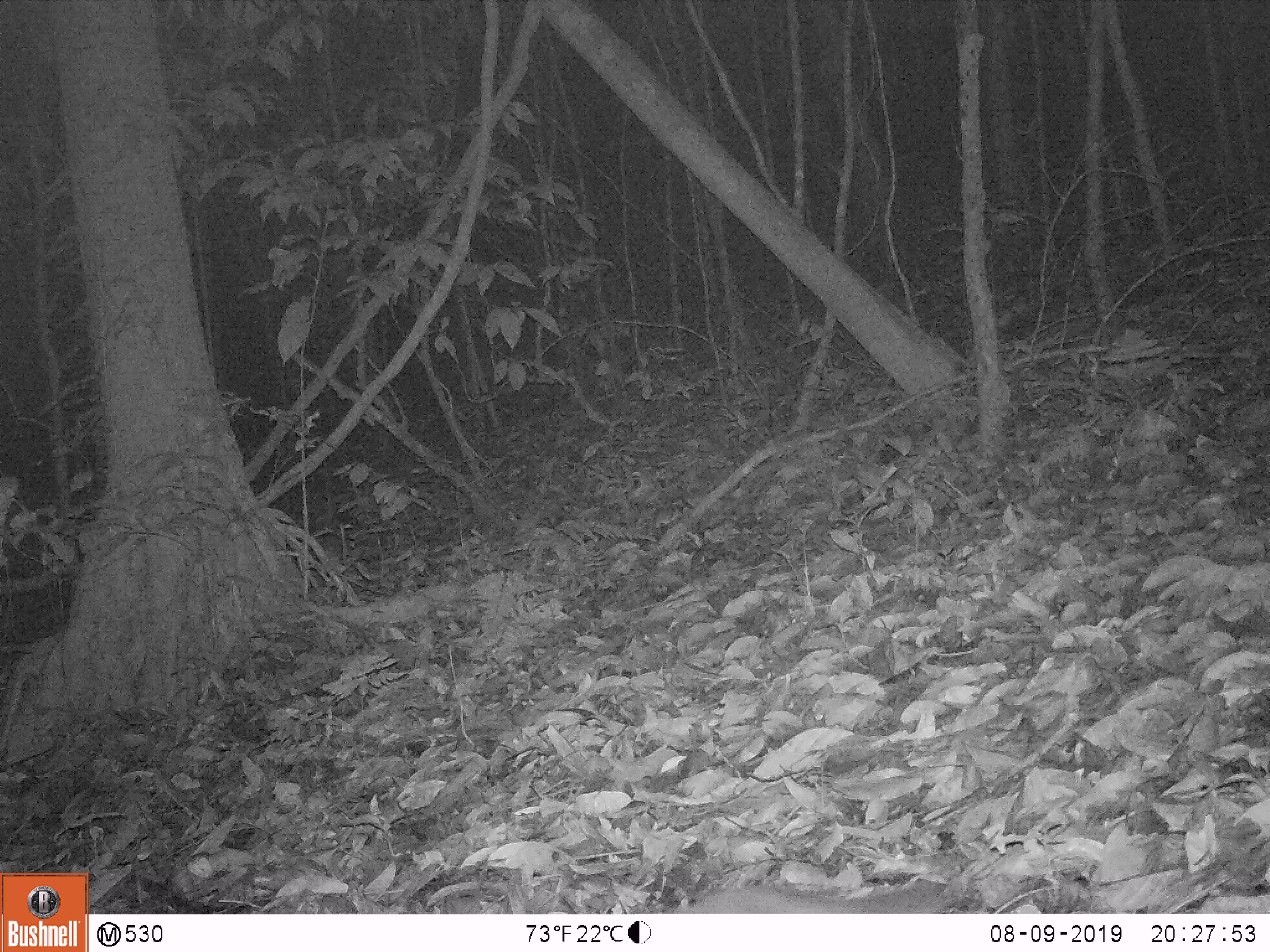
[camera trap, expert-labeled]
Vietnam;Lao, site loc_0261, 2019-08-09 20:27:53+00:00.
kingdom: Animalia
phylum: Chordata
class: Mammalia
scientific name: Mammalia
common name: mammal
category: unidentified small mammal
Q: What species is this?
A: Unidentified small mammal (mammal) (Mammalia).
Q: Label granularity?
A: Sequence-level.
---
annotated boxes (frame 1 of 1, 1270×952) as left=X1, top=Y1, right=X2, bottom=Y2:
unidentified small mammal: left=690, top=887, right=950, bottom=914